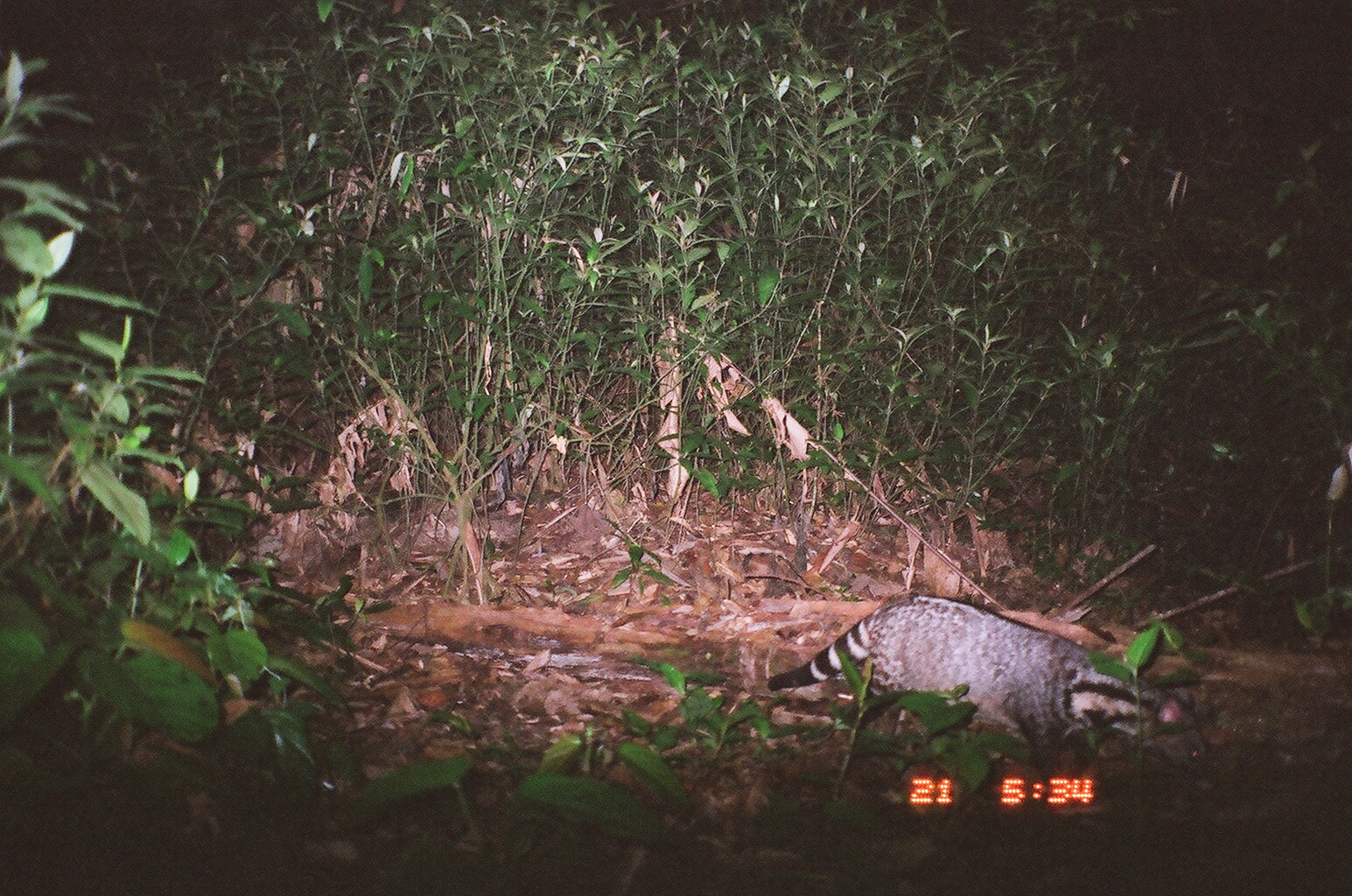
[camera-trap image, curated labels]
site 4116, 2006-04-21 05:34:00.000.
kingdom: Animalia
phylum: Chordata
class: Mammalia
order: Carnivora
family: Viverridae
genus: Viverra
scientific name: Viverra zibetha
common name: large indian civet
Viverra zibetha (large indian civet), count 1.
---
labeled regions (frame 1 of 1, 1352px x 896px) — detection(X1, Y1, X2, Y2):
viverra zibetha: detection(771, 595, 1208, 795)